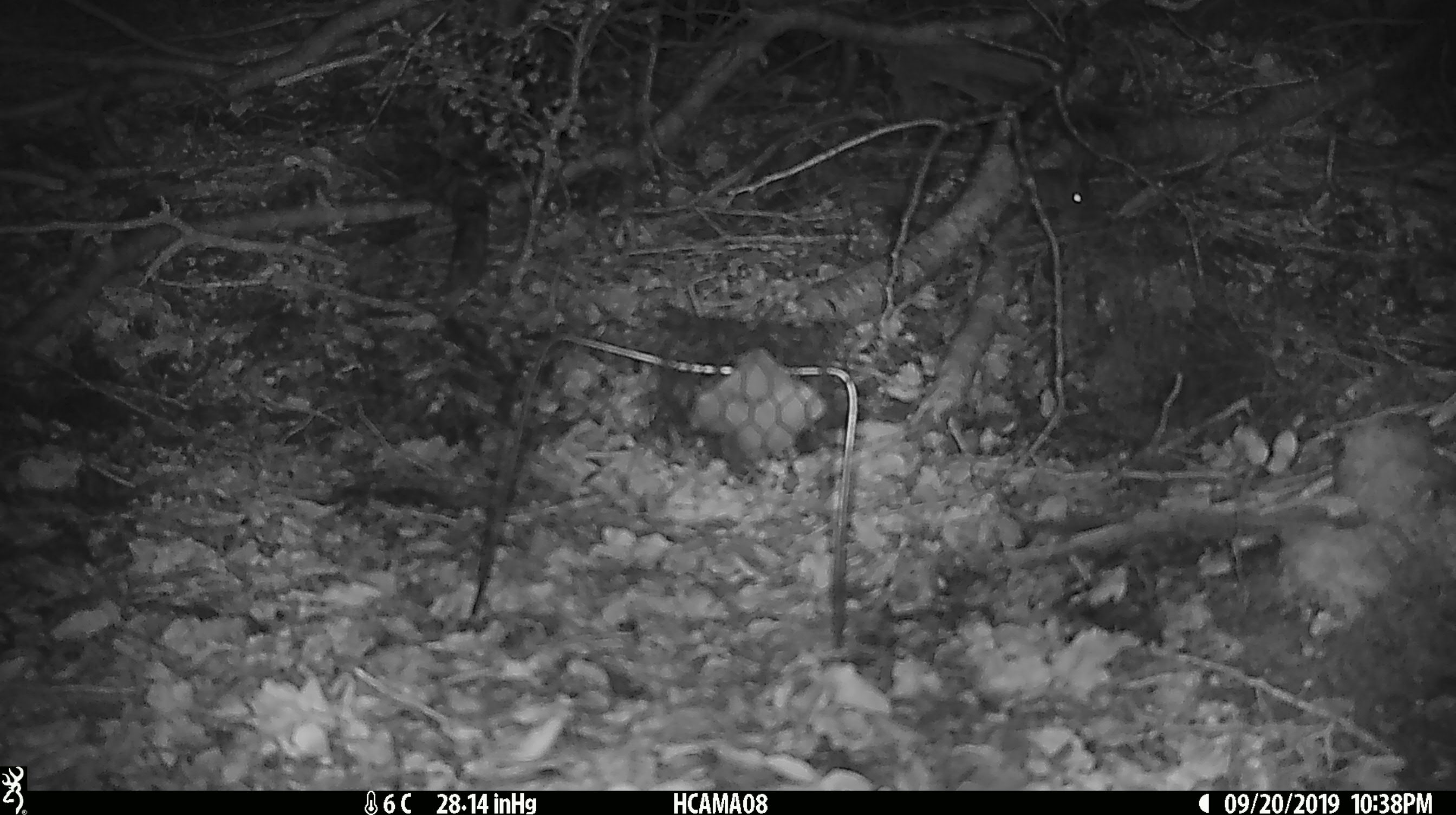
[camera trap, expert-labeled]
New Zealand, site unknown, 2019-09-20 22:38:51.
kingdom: Animalia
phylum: Chordata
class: Mammalia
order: Rodentia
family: Muridae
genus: Mus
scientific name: Mus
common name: mouse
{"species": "mouse (Mus)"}